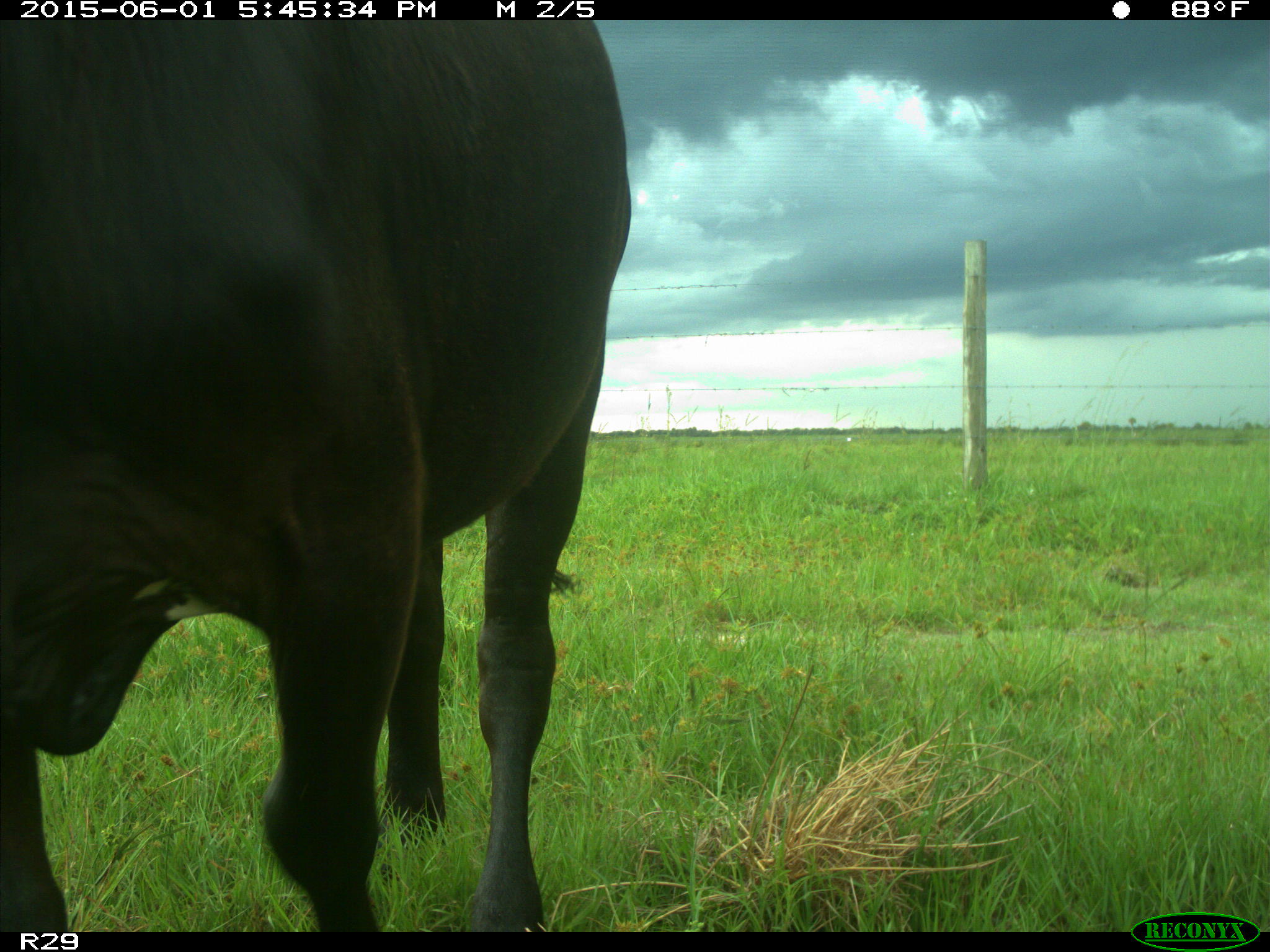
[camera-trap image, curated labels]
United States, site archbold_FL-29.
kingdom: Animalia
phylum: Chordata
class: Mammalia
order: Artiodactyla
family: Bovidae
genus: Bos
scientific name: Bos taurus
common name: domestic cow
Bos taurus (domestic cow).